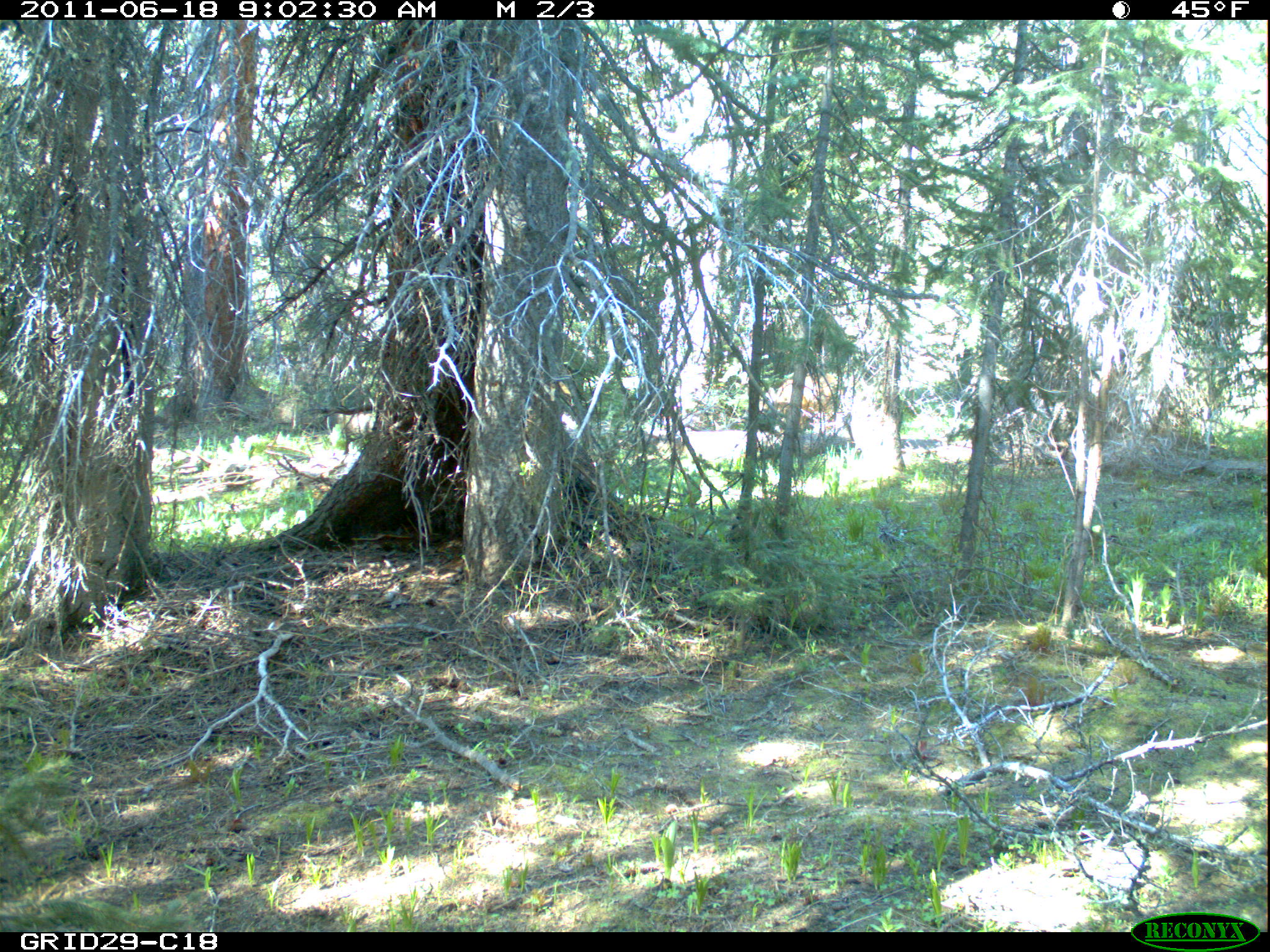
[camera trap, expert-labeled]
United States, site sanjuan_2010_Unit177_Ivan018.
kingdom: Animalia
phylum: Chordata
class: Mammalia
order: Artiodactyla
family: Cervidae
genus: Odocoileus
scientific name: Odocoileus hemionus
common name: mule deer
Odocoileus hemionus (mule deer).